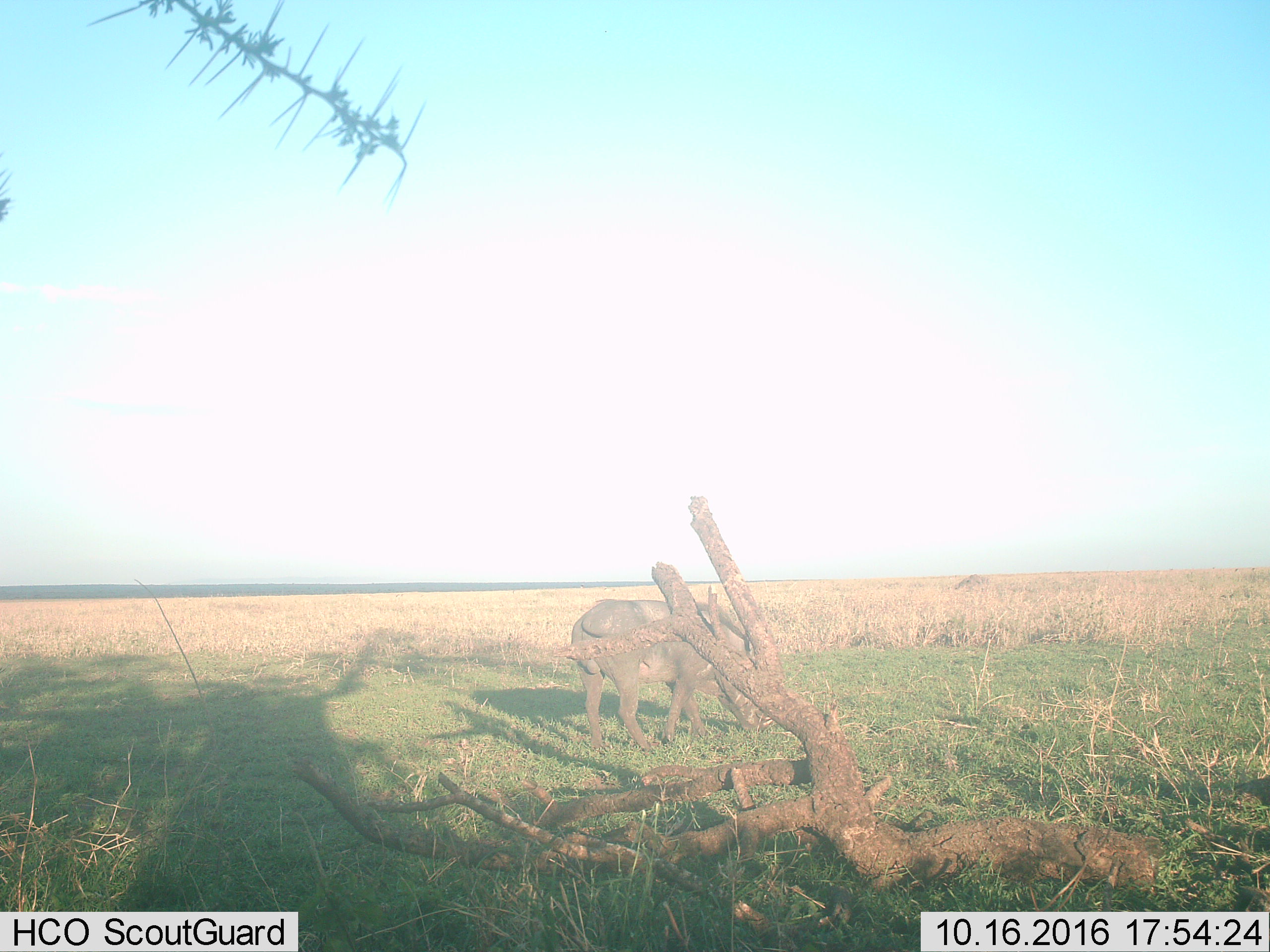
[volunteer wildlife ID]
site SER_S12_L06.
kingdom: Animalia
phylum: Chordata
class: Mammalia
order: Artiodactyla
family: Suidae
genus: Phacochoerus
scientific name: Phacochoerus africanus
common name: warthog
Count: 1.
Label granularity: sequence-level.